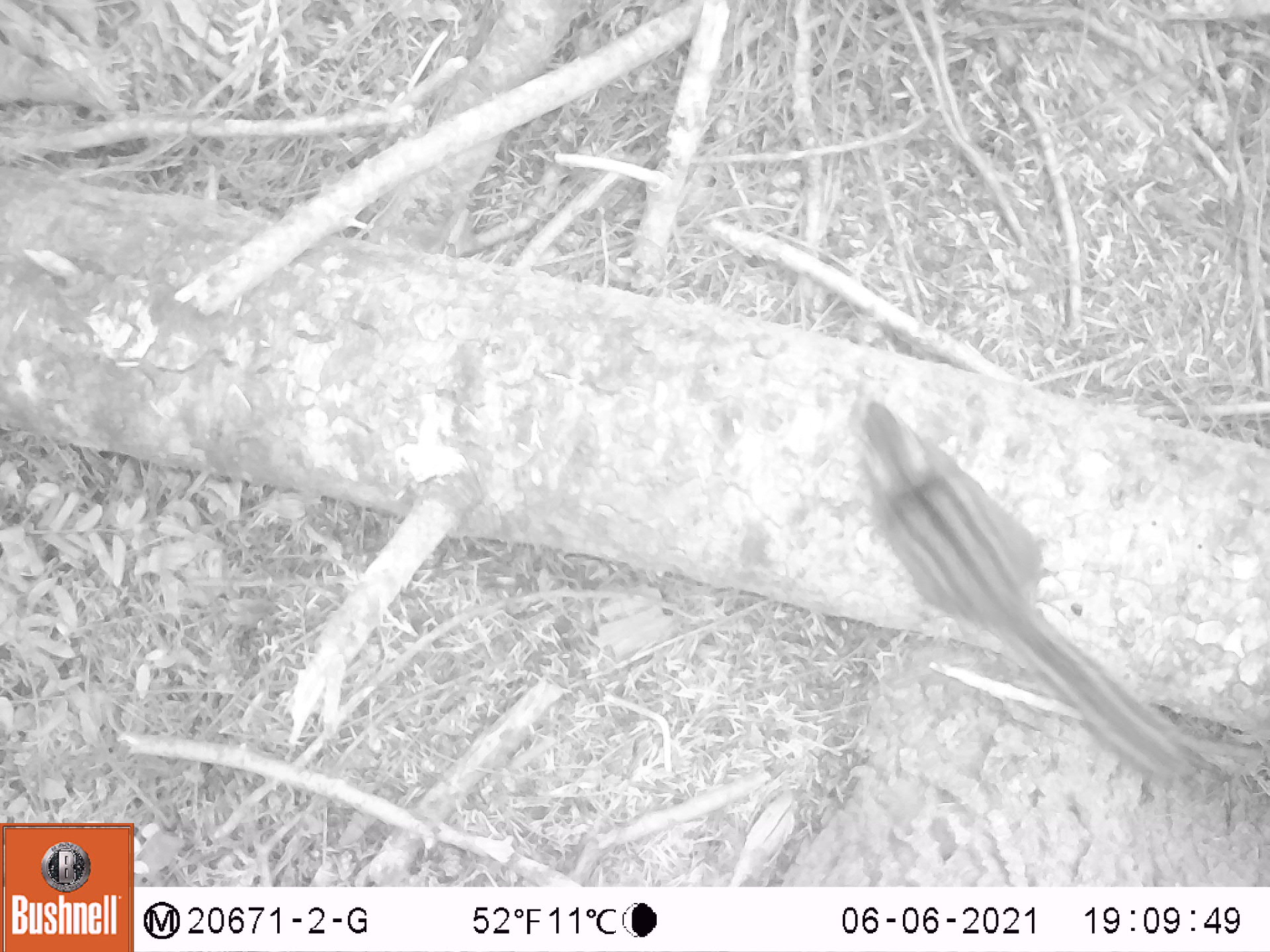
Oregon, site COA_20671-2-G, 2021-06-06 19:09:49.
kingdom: Animalia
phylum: Chordata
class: Mammalia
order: Rodentia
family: Sciuridae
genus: Neotamias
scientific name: Neotamias townsendii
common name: townsend's chipmunk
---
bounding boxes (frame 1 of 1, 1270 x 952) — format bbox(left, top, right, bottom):
townsend's chipmunk: bbox(840, 373, 1223, 812)